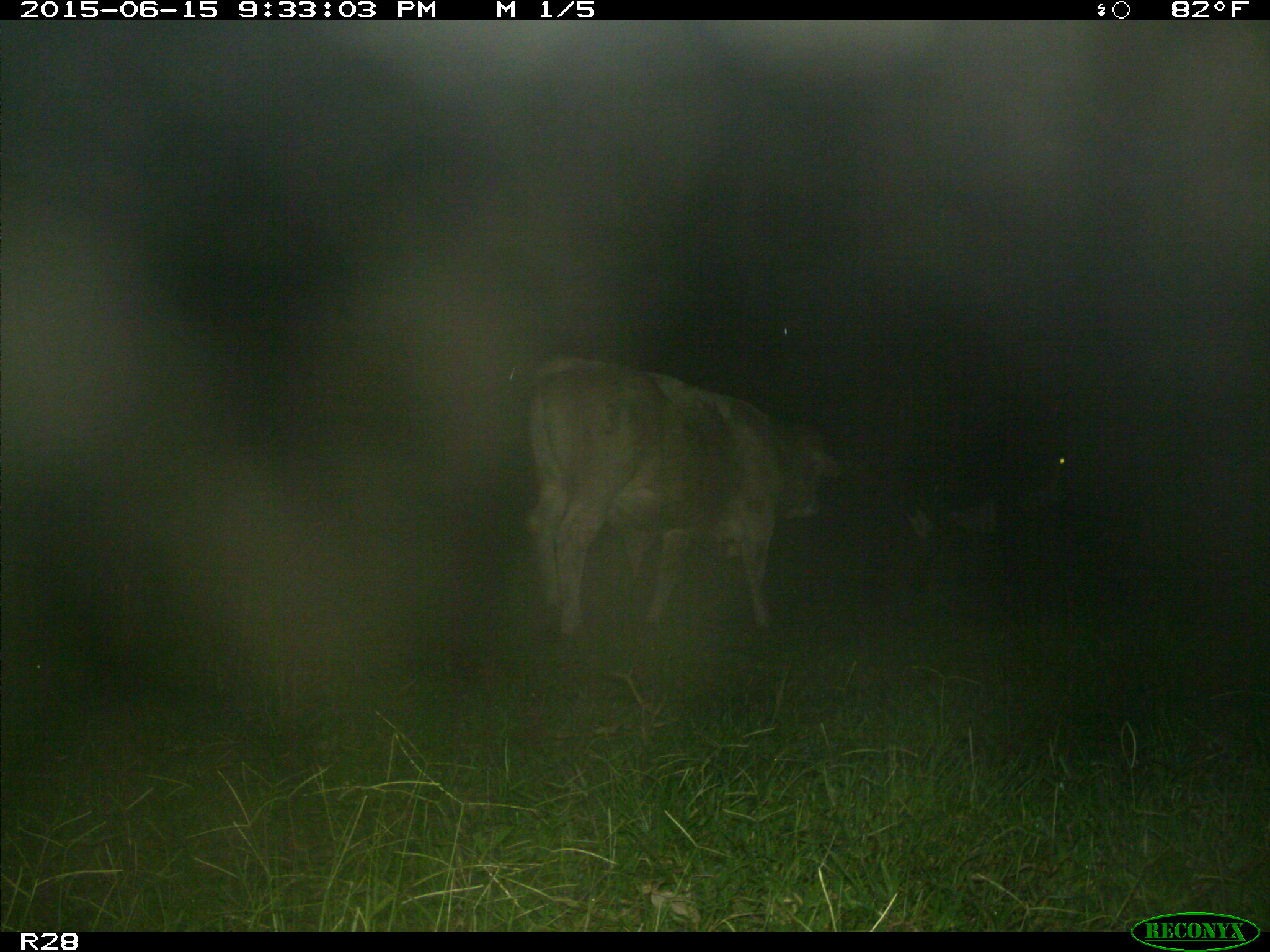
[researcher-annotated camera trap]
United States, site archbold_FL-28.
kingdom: Animalia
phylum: Chordata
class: Mammalia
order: Artiodactyla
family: Bovidae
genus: Bos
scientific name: Bos taurus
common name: domestic cow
Bos taurus (domestic cow).